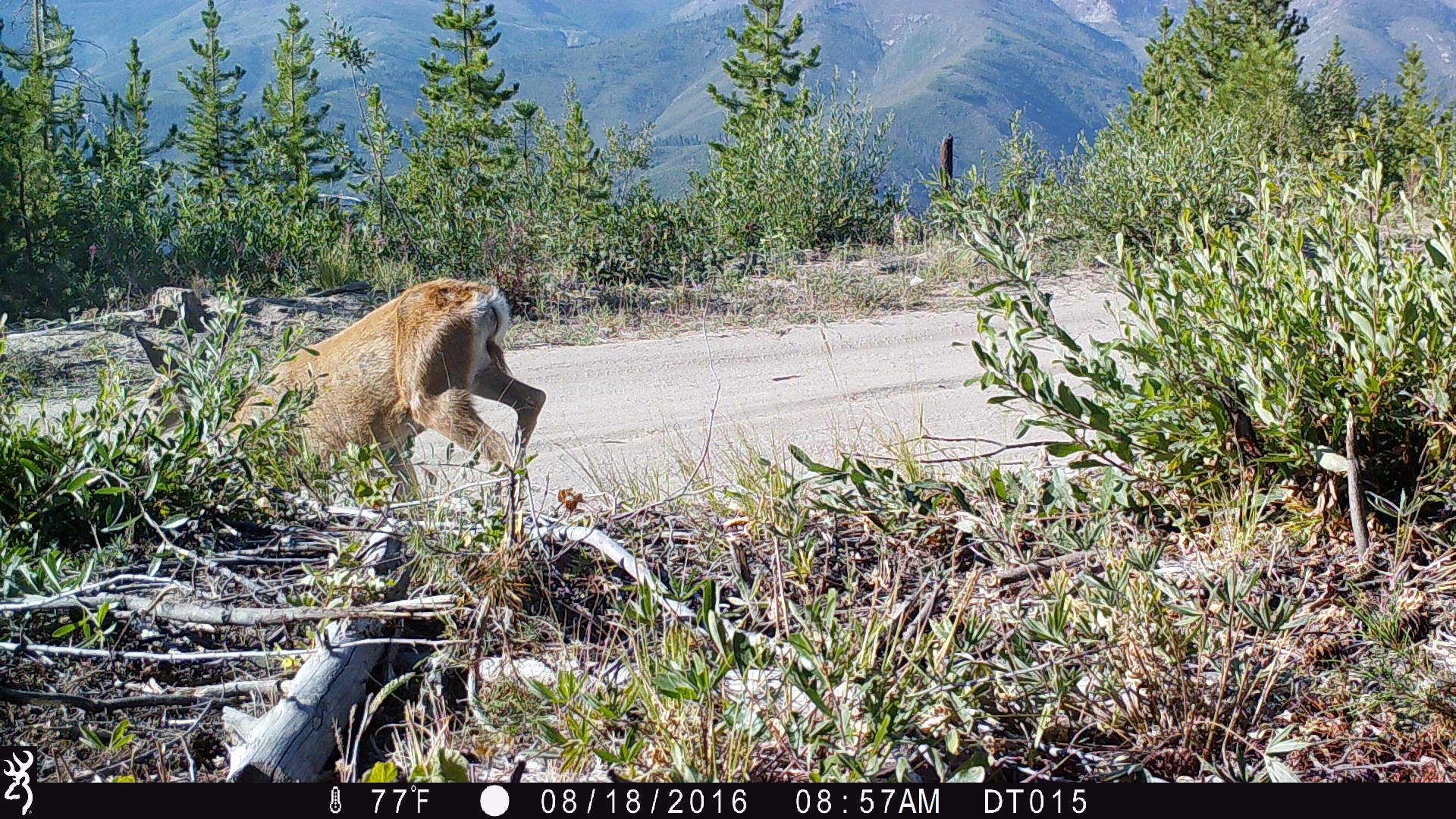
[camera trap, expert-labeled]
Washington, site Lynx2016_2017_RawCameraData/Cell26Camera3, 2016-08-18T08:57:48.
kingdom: Animalia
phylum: Chordata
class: Mammalia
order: Artiodactyla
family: Cervidae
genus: Odocoileus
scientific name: Odocoileus hemionus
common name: mule deer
Odocoileus hemionus (mule deer). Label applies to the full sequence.